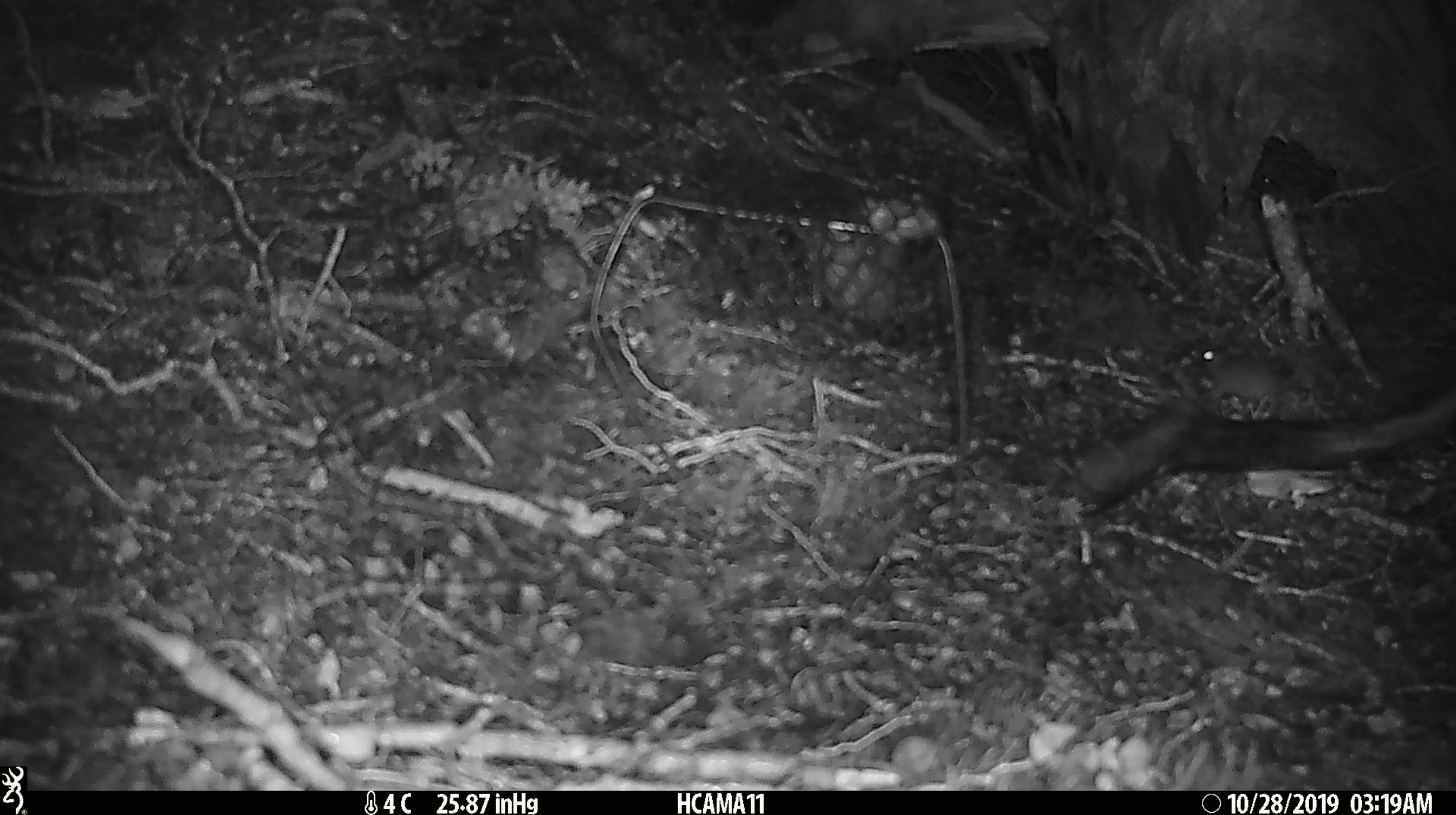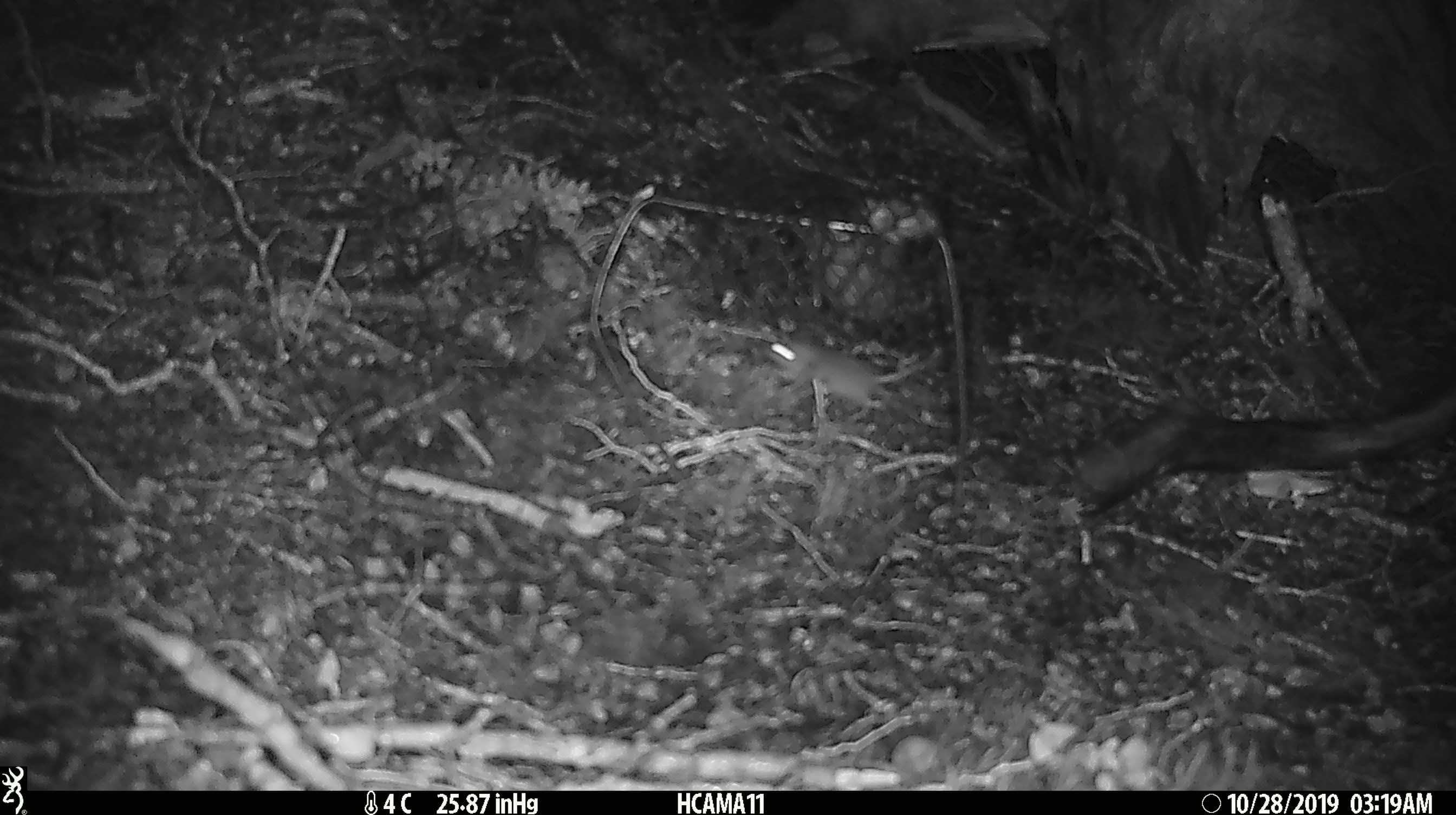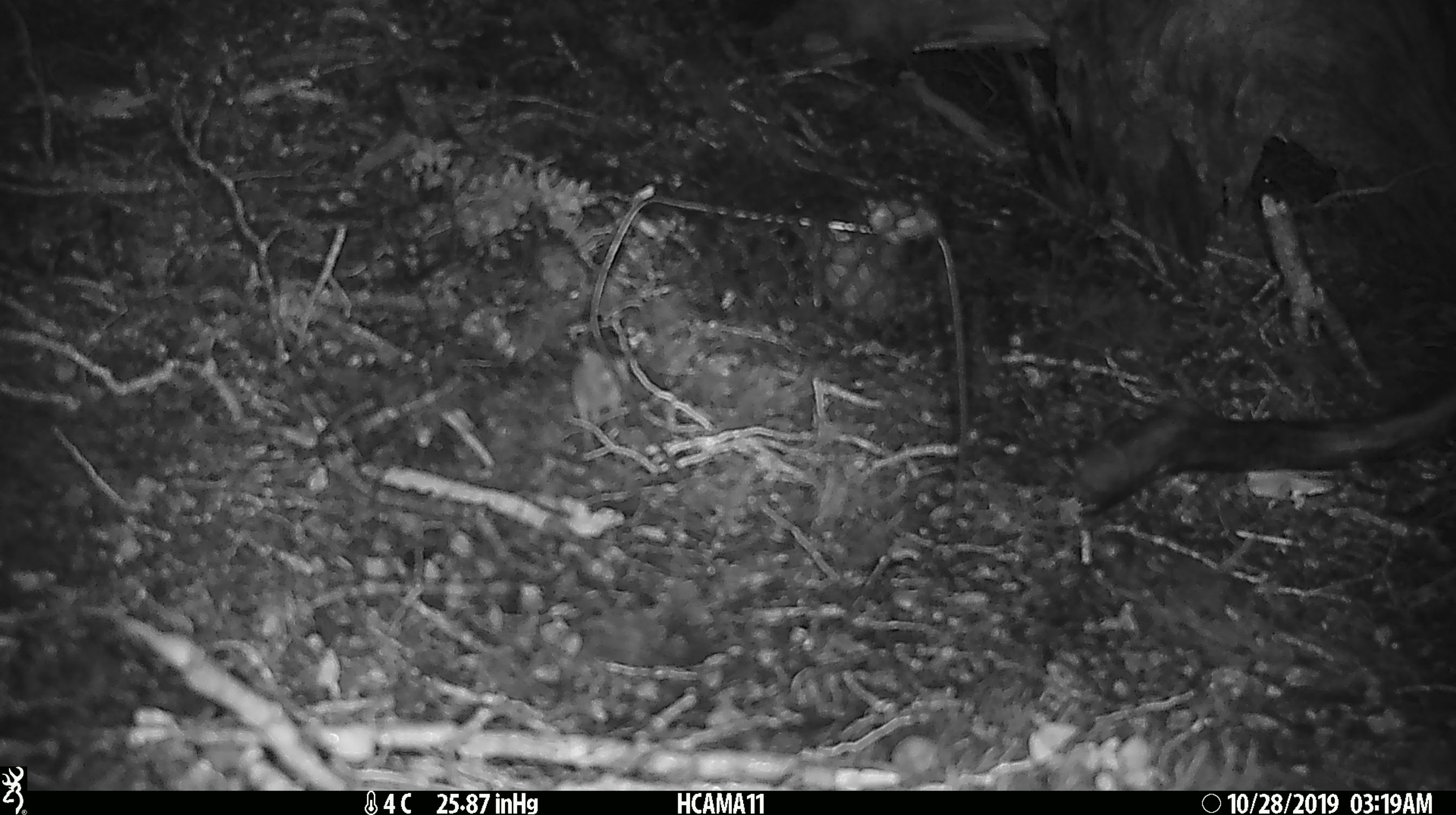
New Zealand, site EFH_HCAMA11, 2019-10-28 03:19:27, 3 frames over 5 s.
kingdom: Animalia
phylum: Chordata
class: Mammalia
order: Rodentia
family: Muridae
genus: Mus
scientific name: Mus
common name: mouse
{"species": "mouse (Mus)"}